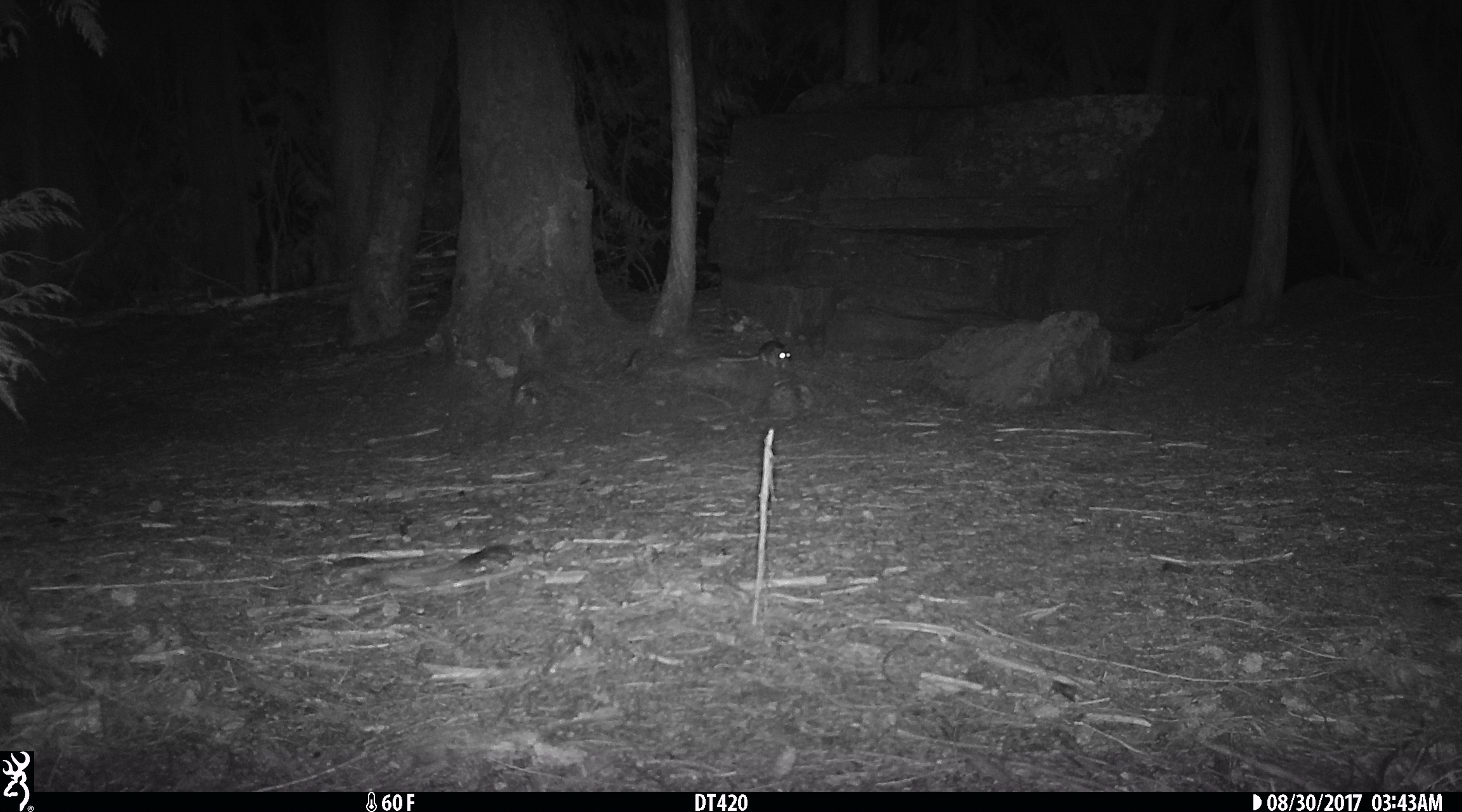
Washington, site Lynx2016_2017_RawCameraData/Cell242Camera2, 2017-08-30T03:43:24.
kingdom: Animalia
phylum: Chordata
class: Mammalia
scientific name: Mammalia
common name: small mammal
Small mammal (Mammalia). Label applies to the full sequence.